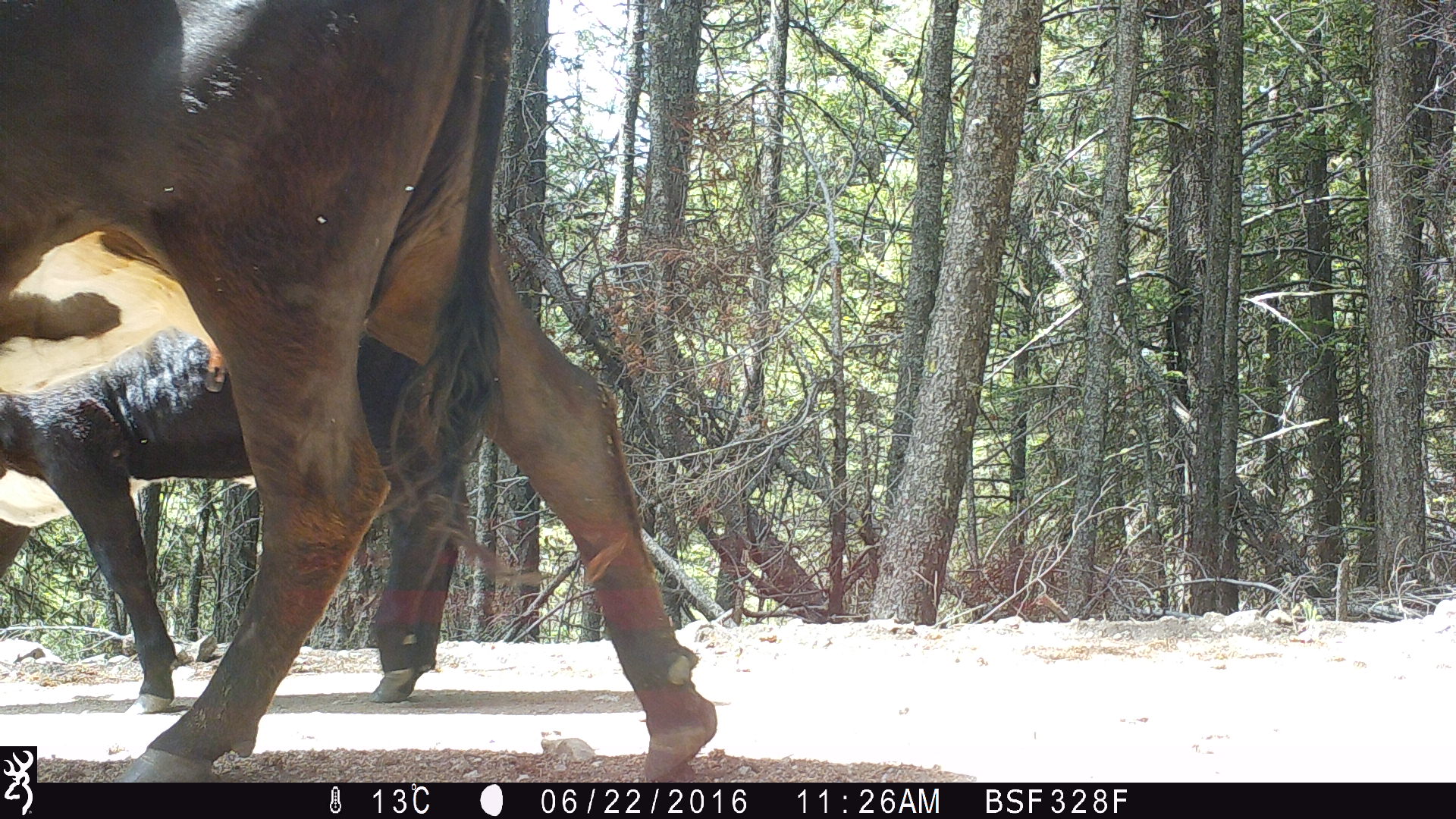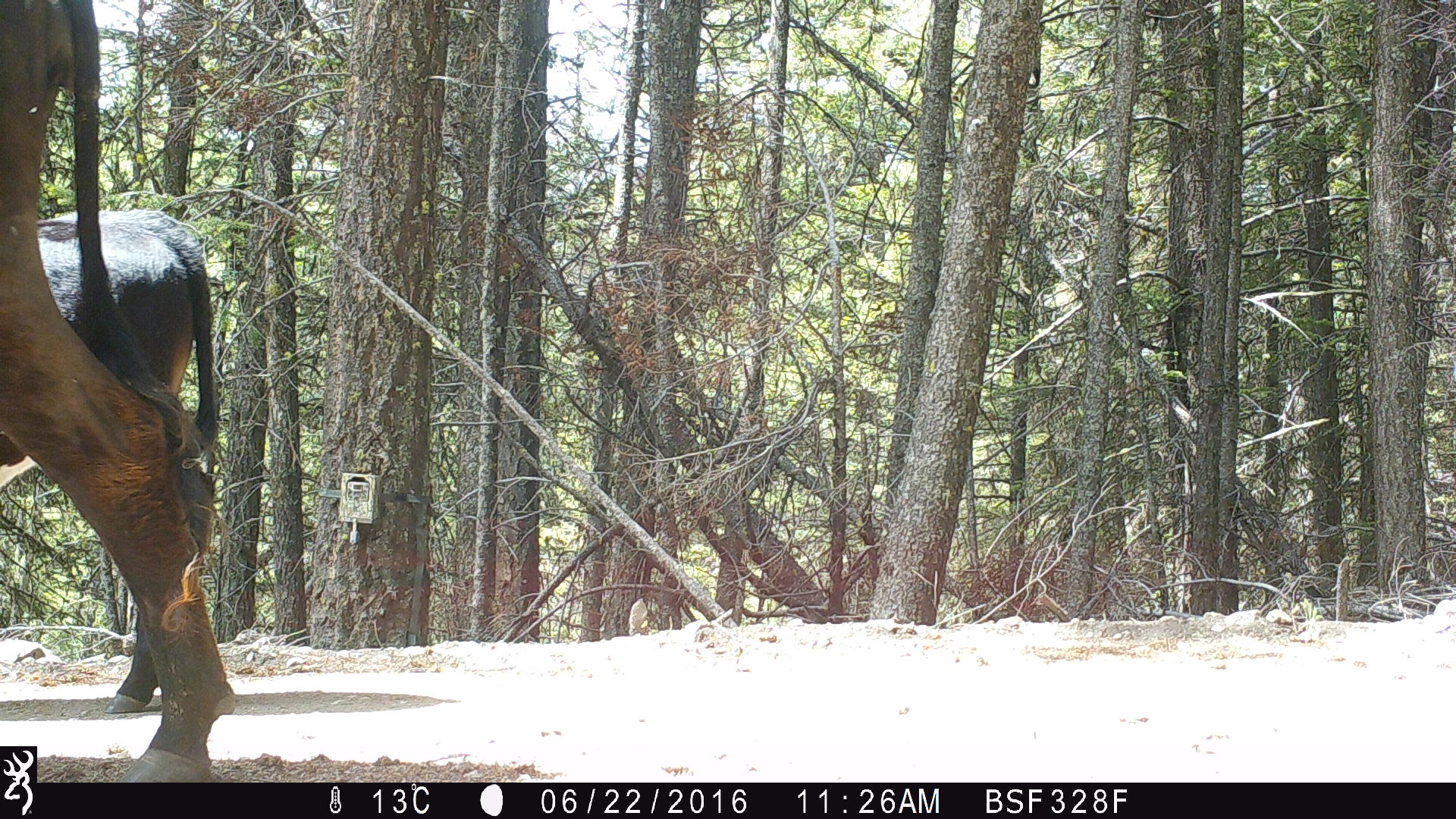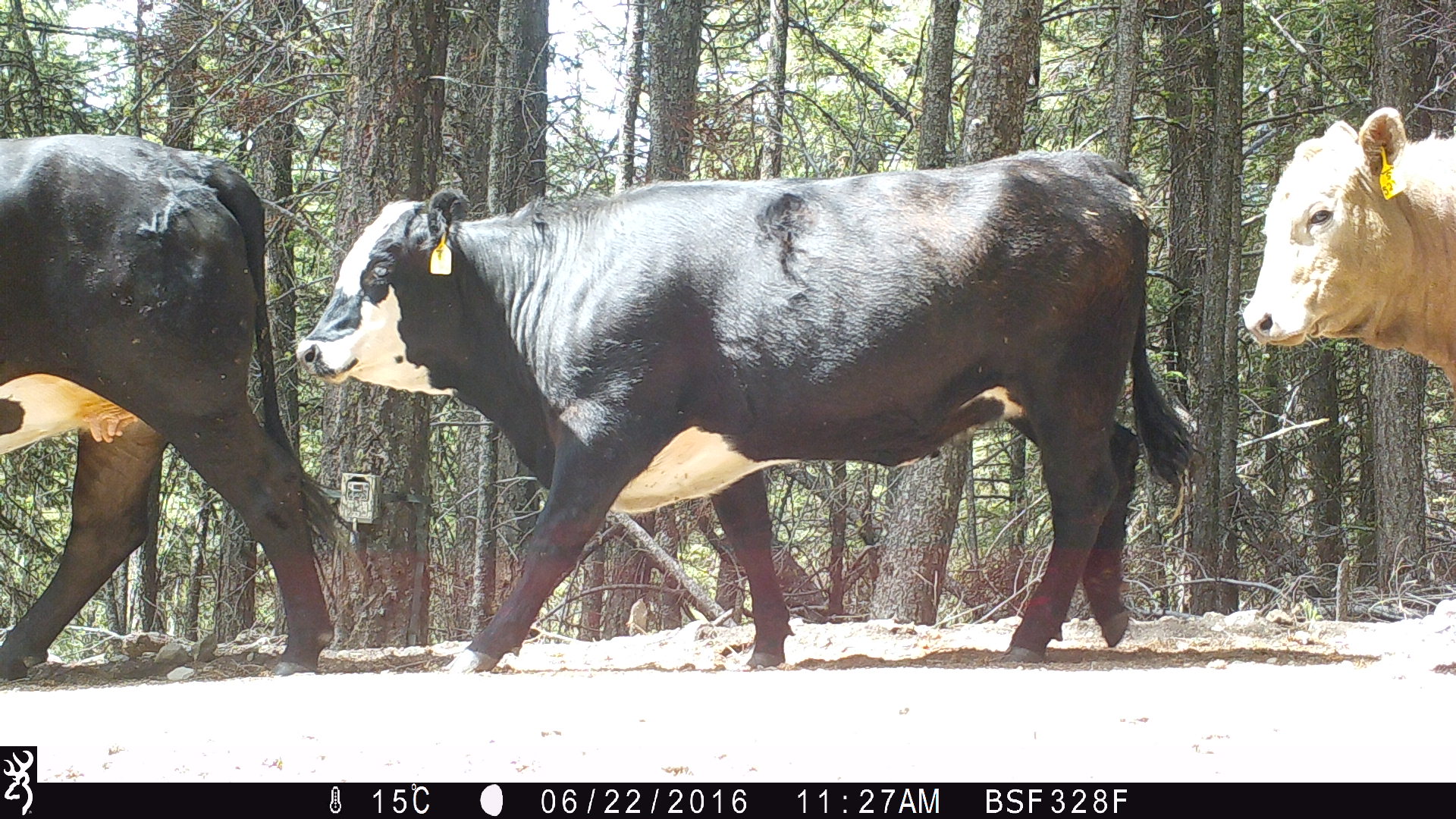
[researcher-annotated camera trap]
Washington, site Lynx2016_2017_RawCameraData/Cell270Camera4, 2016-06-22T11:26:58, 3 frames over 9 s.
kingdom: Animalia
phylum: Chordata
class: Mammalia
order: Artiodactyla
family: Bovidae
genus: Bos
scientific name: Bos taurus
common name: domestic cattle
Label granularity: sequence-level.